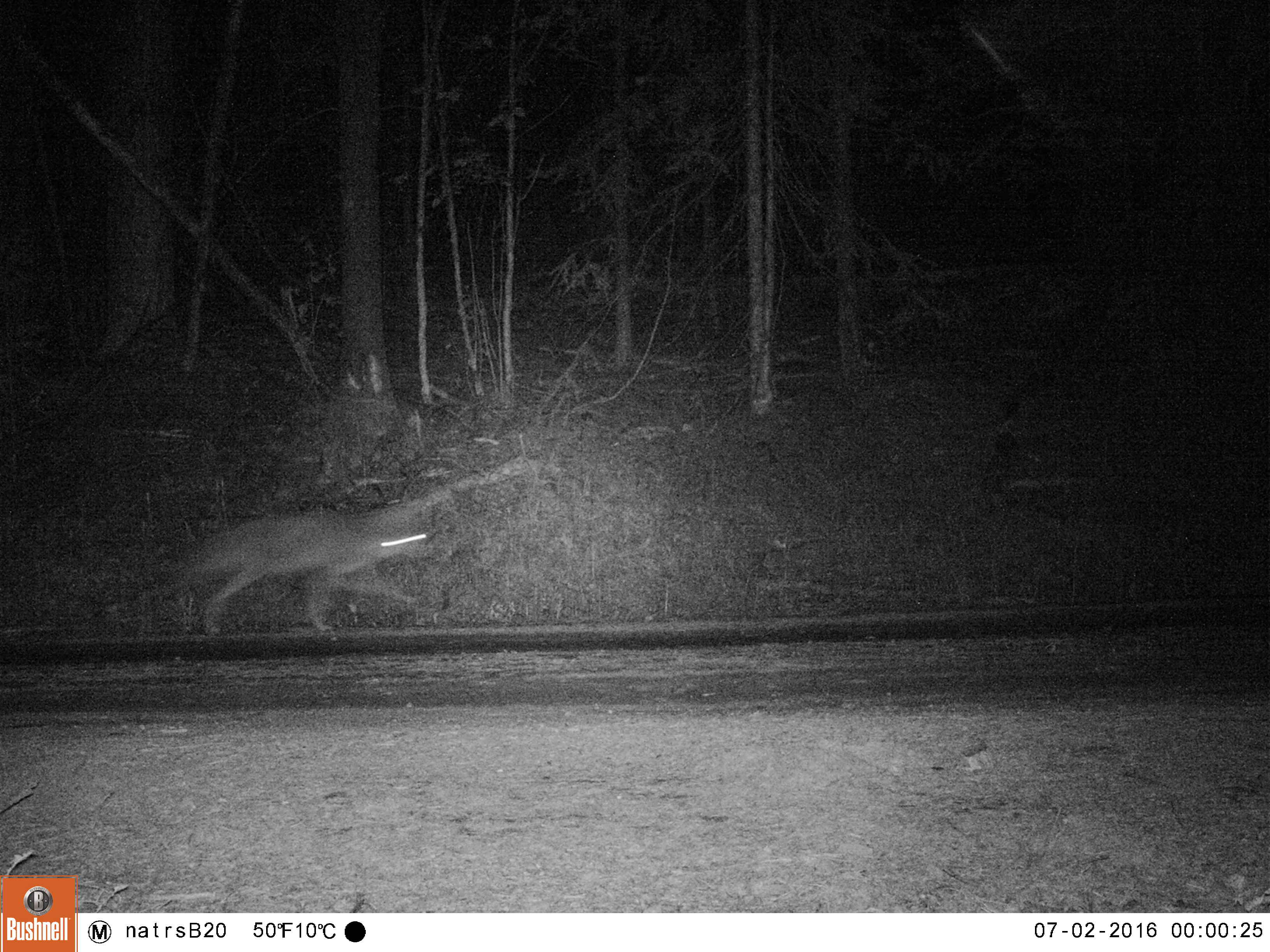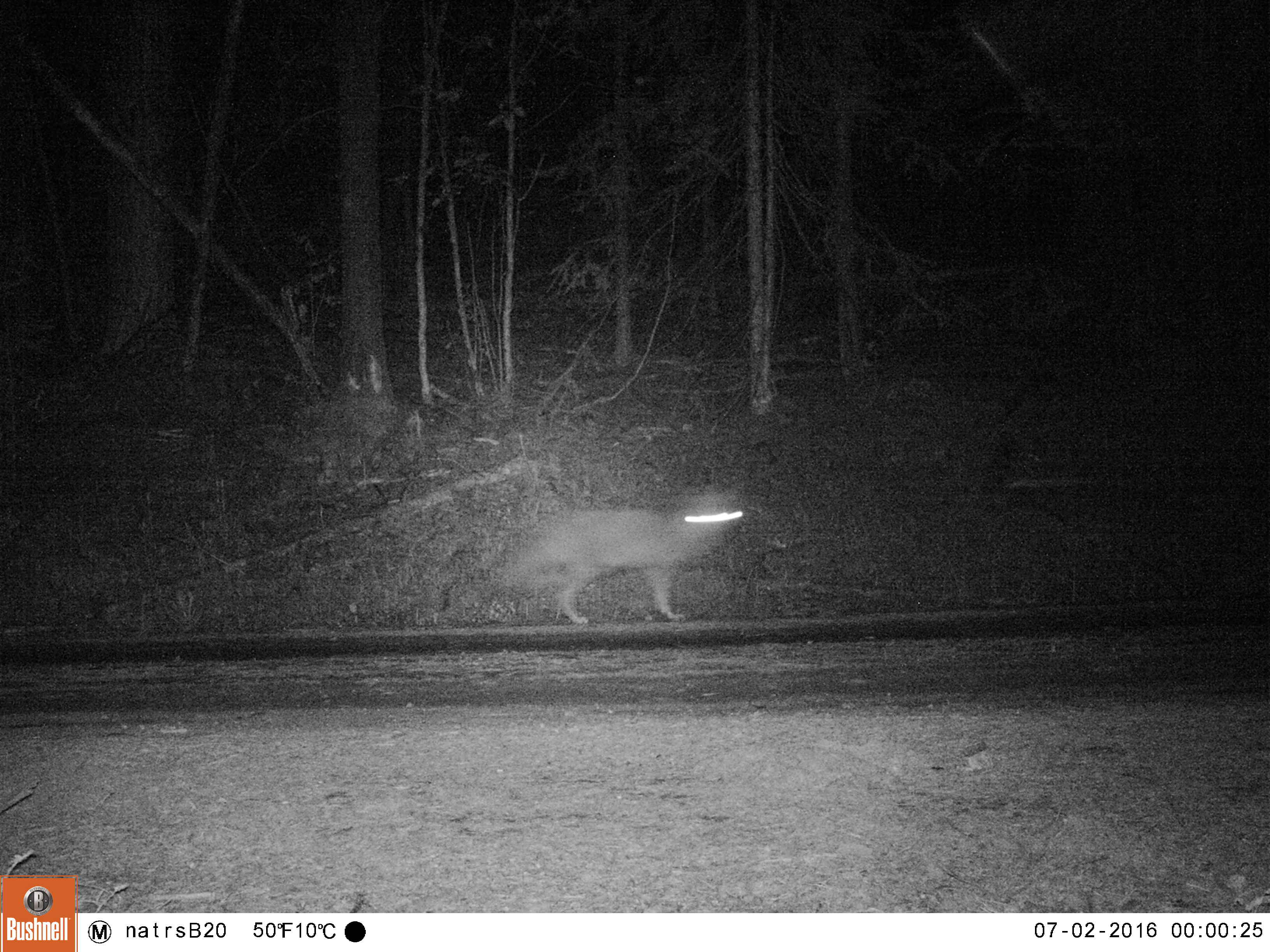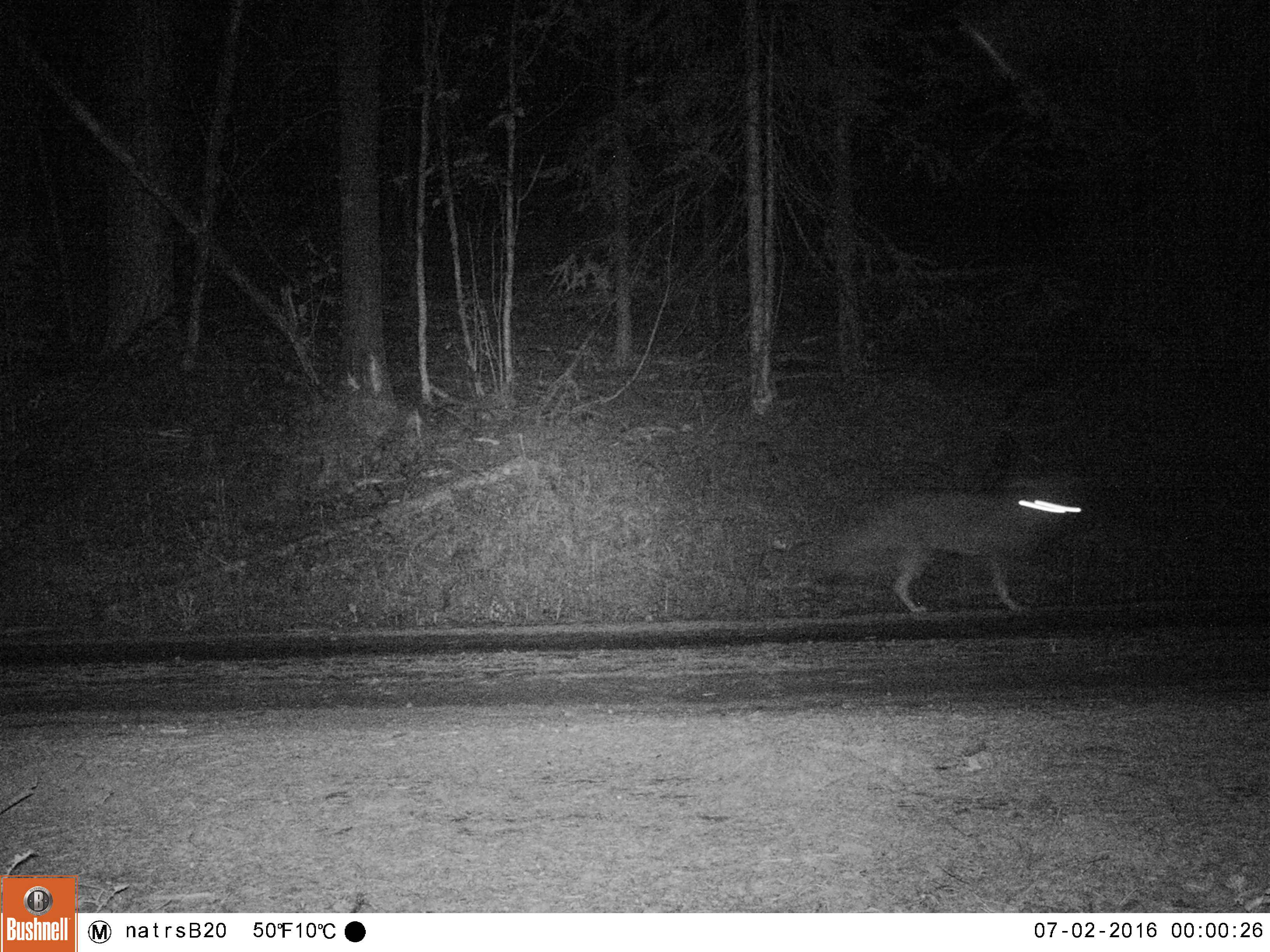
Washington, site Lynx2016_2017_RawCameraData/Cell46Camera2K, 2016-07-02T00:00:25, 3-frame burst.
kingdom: Animalia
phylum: Chordata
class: Mammalia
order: Carnivora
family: Canidae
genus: Canis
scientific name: Canis latrans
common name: coyote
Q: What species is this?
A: Canis latrans (coyote).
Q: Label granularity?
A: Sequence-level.